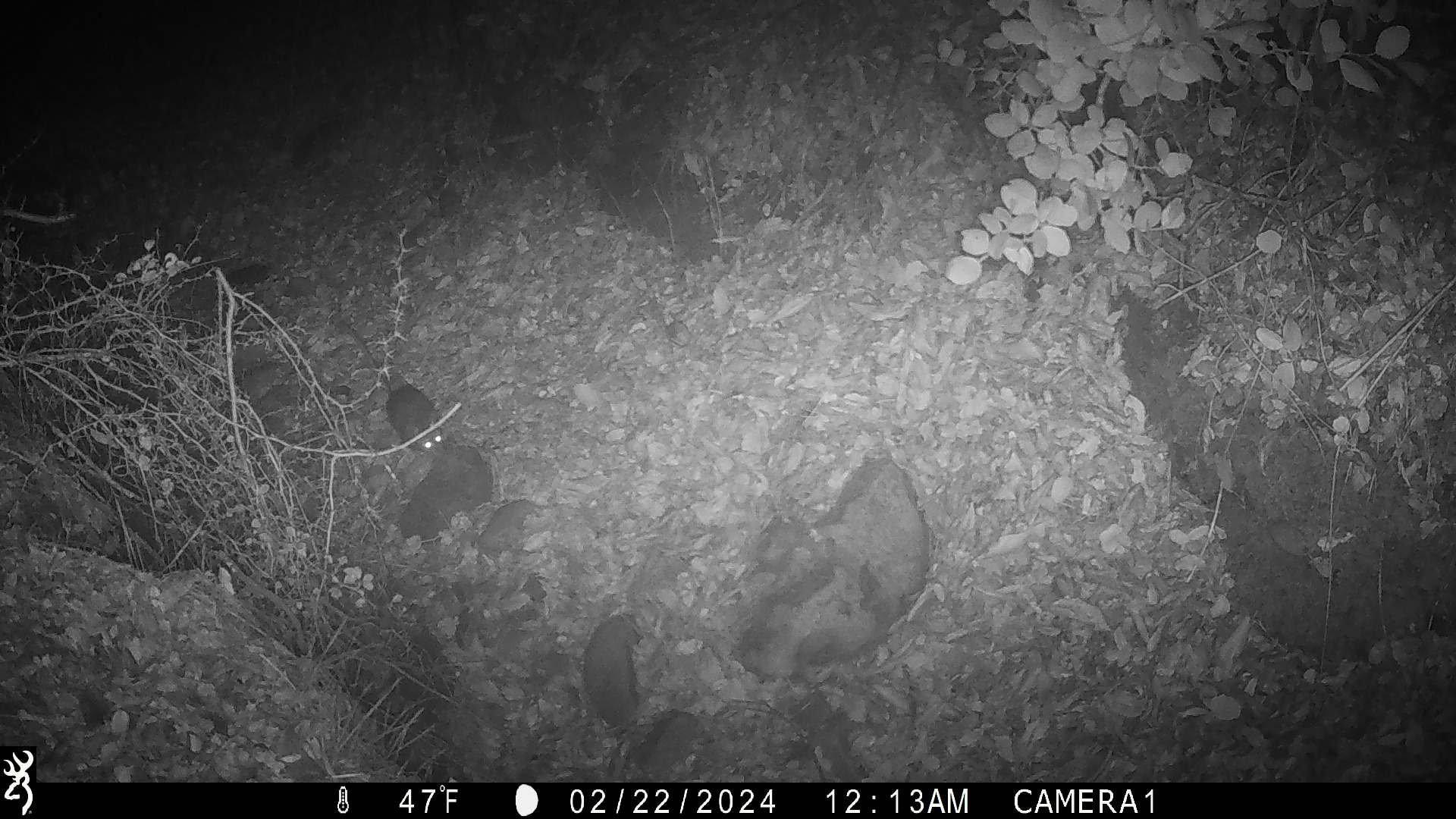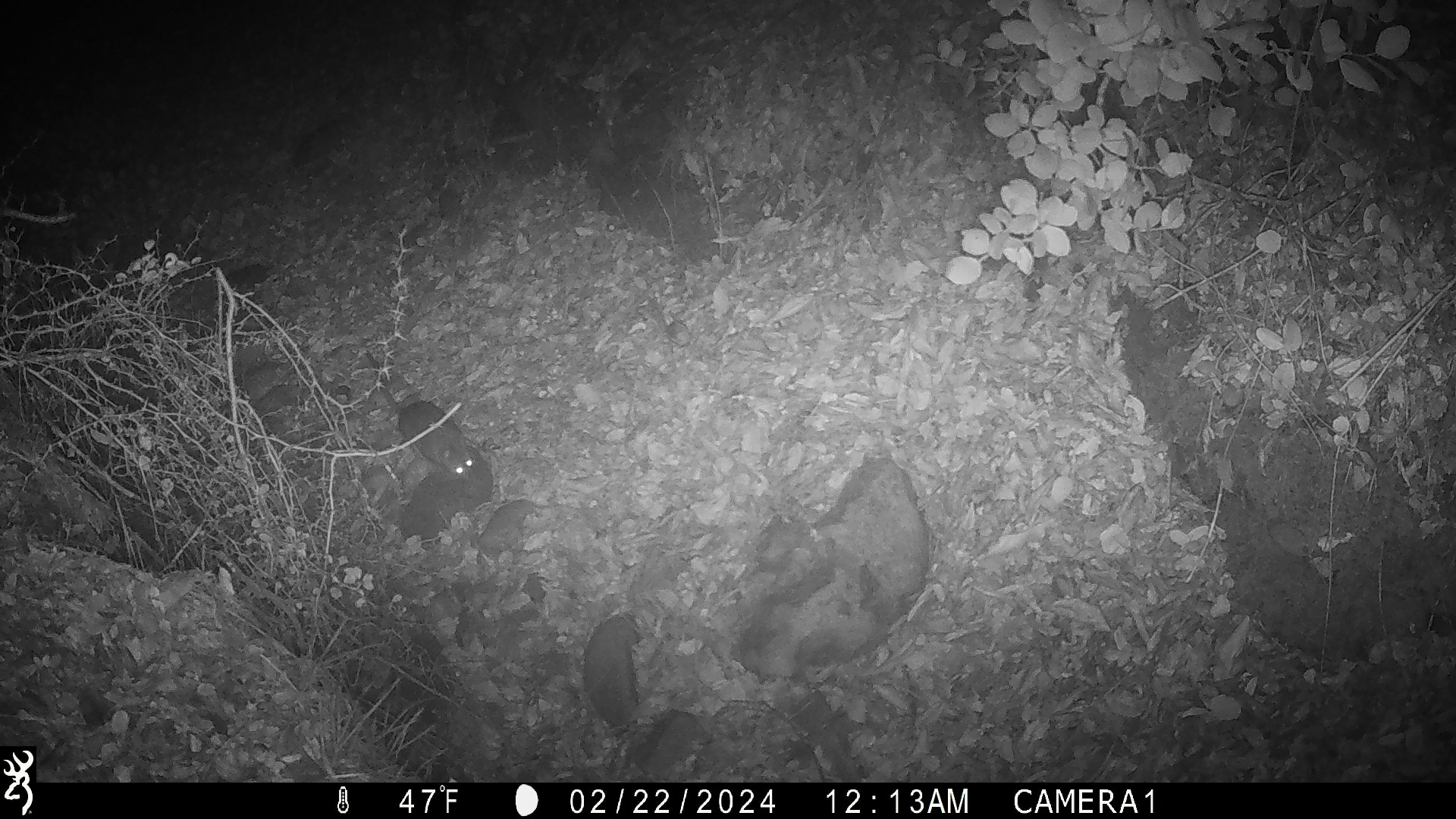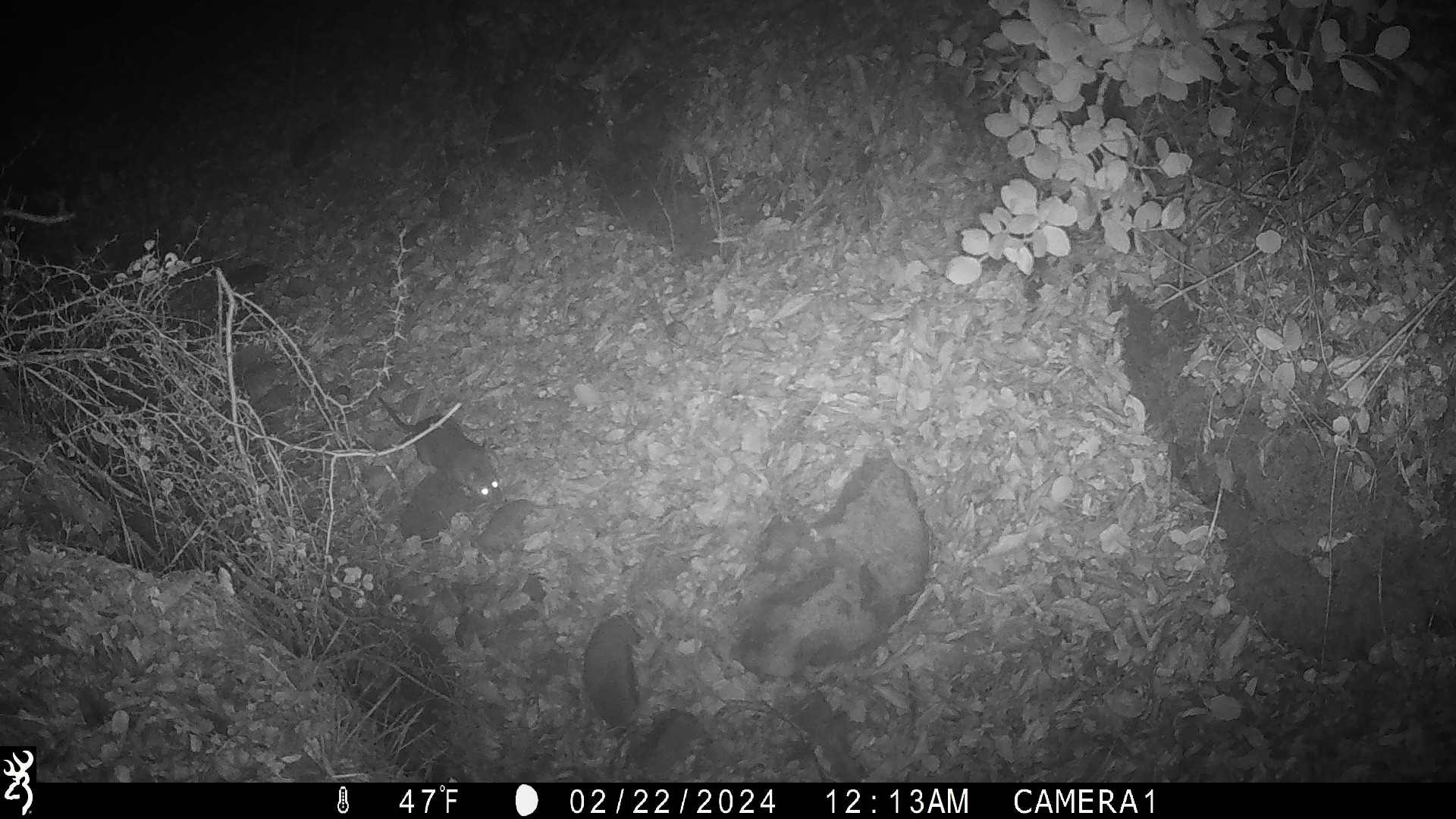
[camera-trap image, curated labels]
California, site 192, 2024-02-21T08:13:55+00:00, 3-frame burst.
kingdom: Animalia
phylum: Chordata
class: Mammalia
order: Rodentia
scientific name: Rodentia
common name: mouse or rat